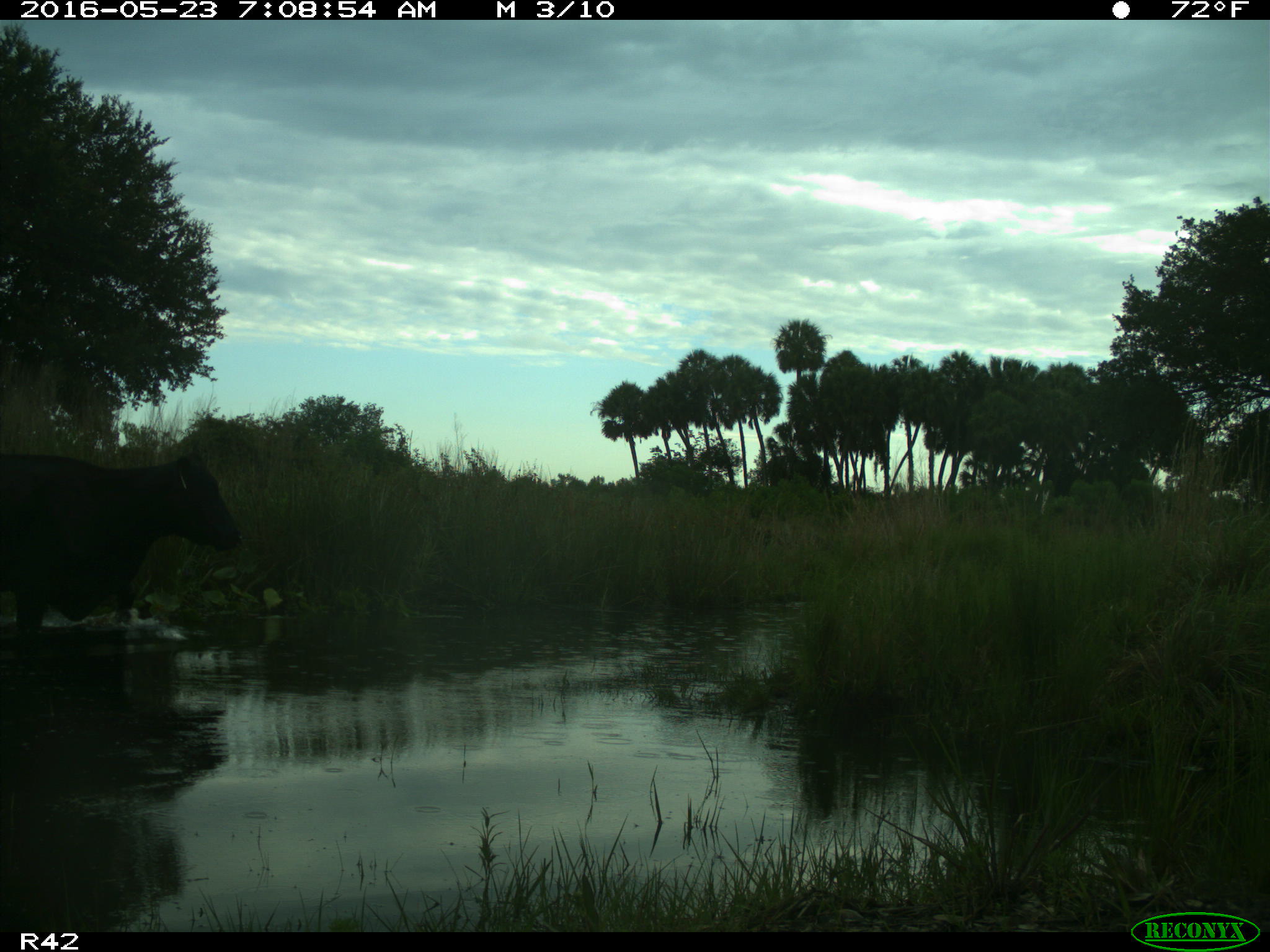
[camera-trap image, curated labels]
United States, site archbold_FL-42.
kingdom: Animalia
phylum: Chordata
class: Mammalia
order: Artiodactyla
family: Bovidae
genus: Bos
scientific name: Bos taurus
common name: domestic cow